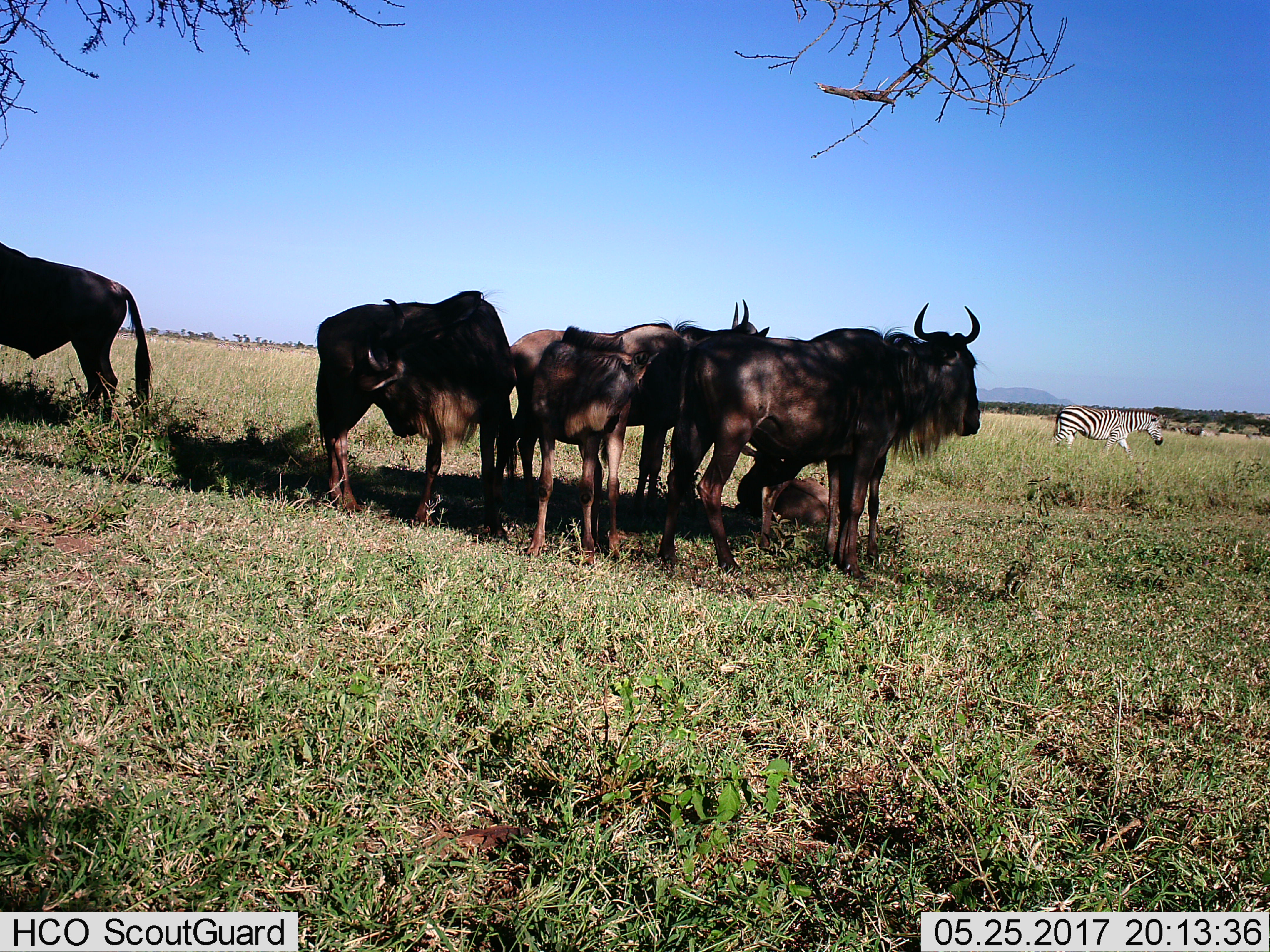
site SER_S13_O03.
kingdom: Animalia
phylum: Chordata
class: Mammalia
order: Artiodactyla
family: Bovidae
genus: Connochaetes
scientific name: Connochaetes taurinus taurinus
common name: blue wildebeest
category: wildebeestblue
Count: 6.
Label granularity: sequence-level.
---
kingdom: Animalia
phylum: Chordata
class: Mammalia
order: Perissodactyla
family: Equidae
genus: Equus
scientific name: Equus quagga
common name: plains zebra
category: zebraplains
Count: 1.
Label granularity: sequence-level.